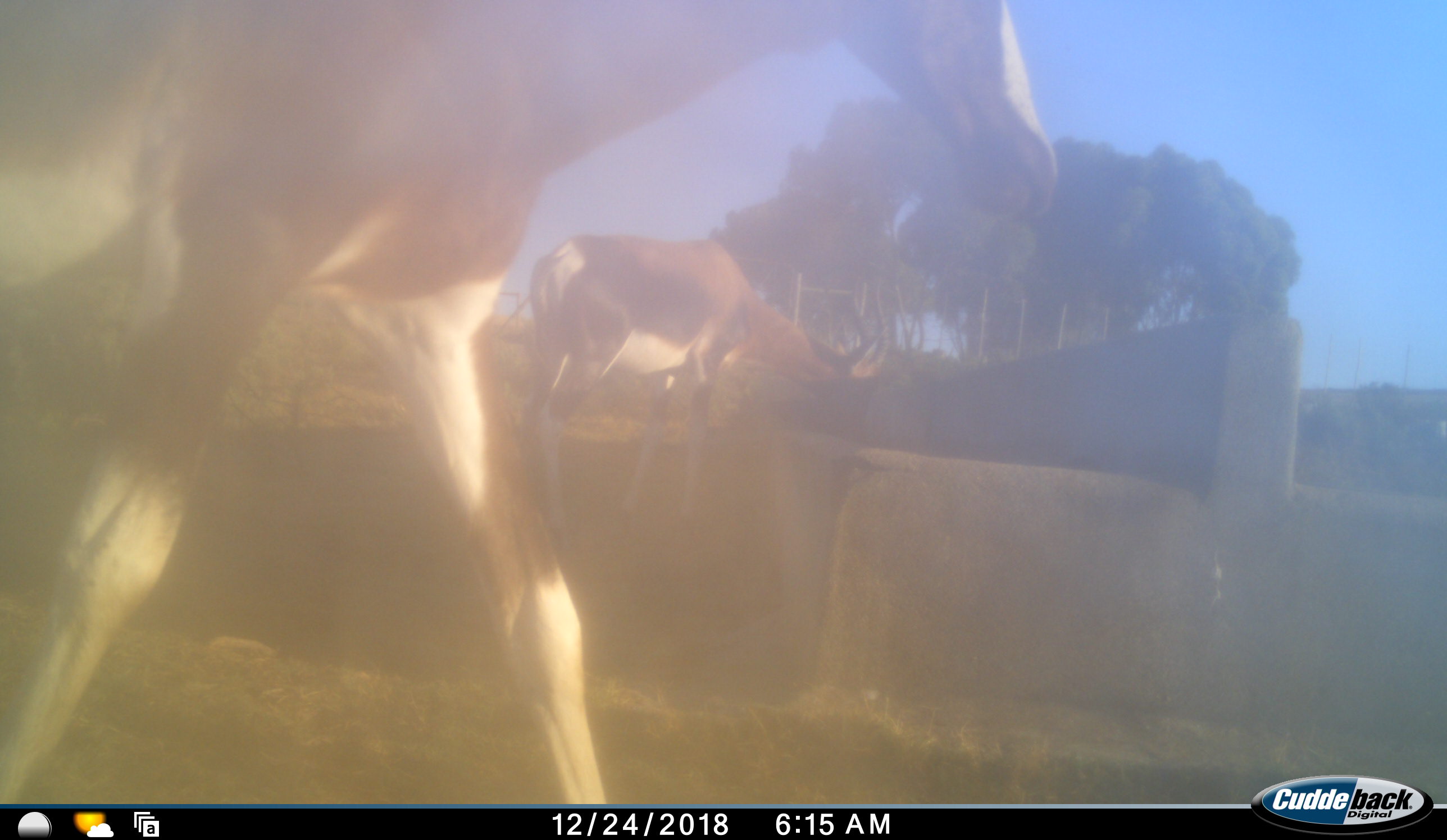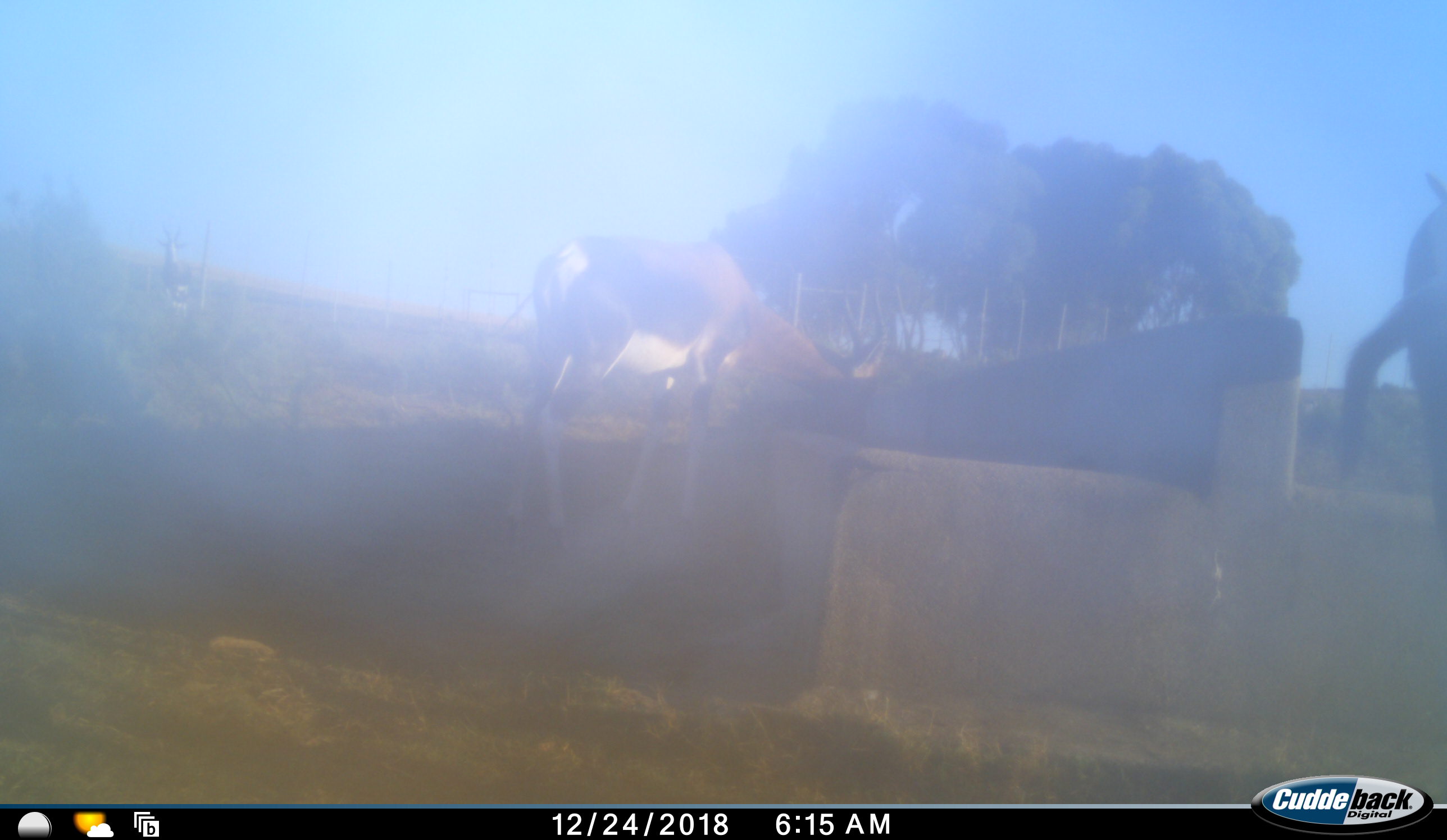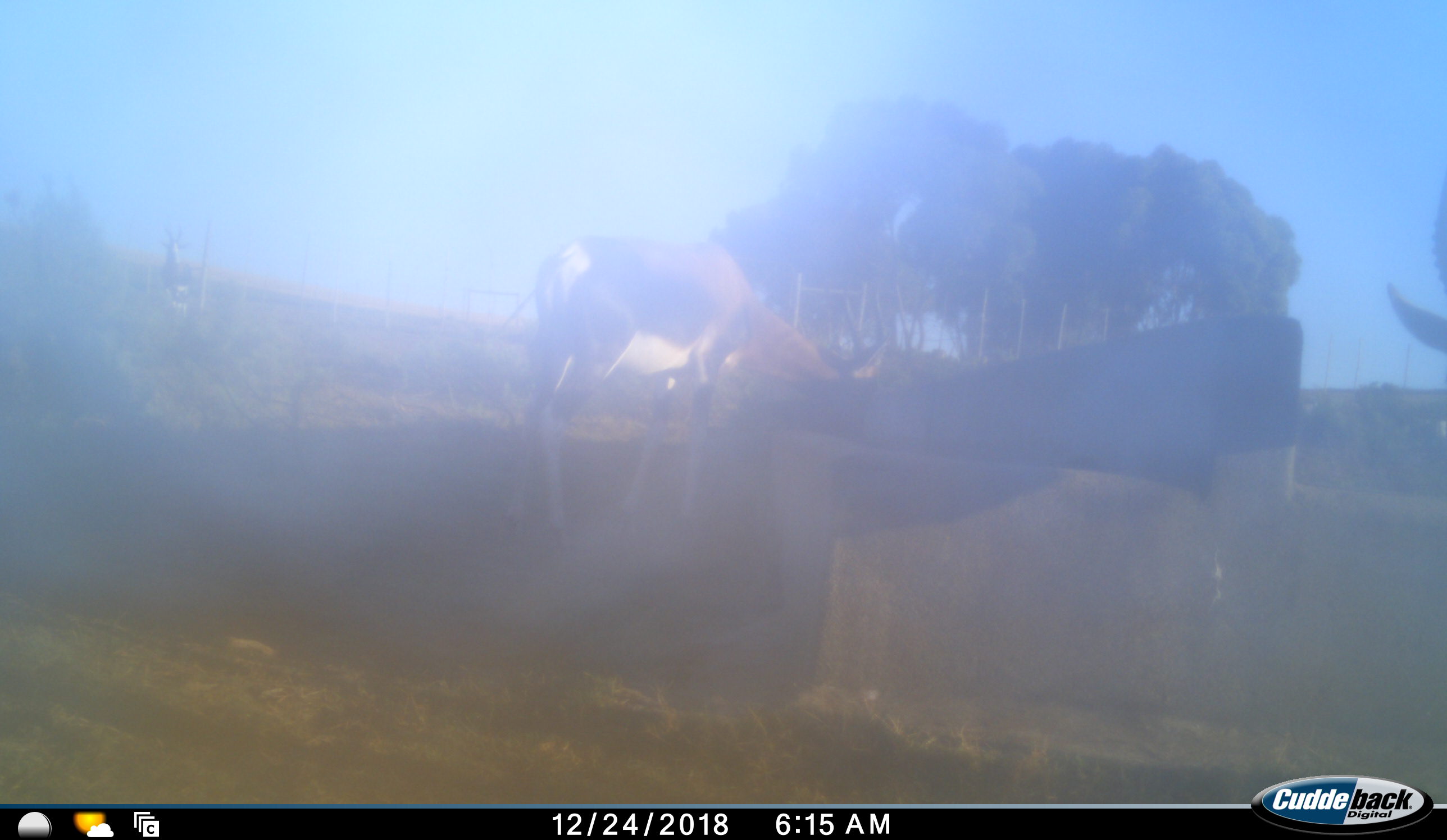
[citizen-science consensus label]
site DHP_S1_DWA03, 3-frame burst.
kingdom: Animalia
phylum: Chordata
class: Mammalia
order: Artiodactyla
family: Bovidae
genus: Damaliscus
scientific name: Damaliscus pygargus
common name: bontebok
Bontebok (Damaliscus pygargus), count 2. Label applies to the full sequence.